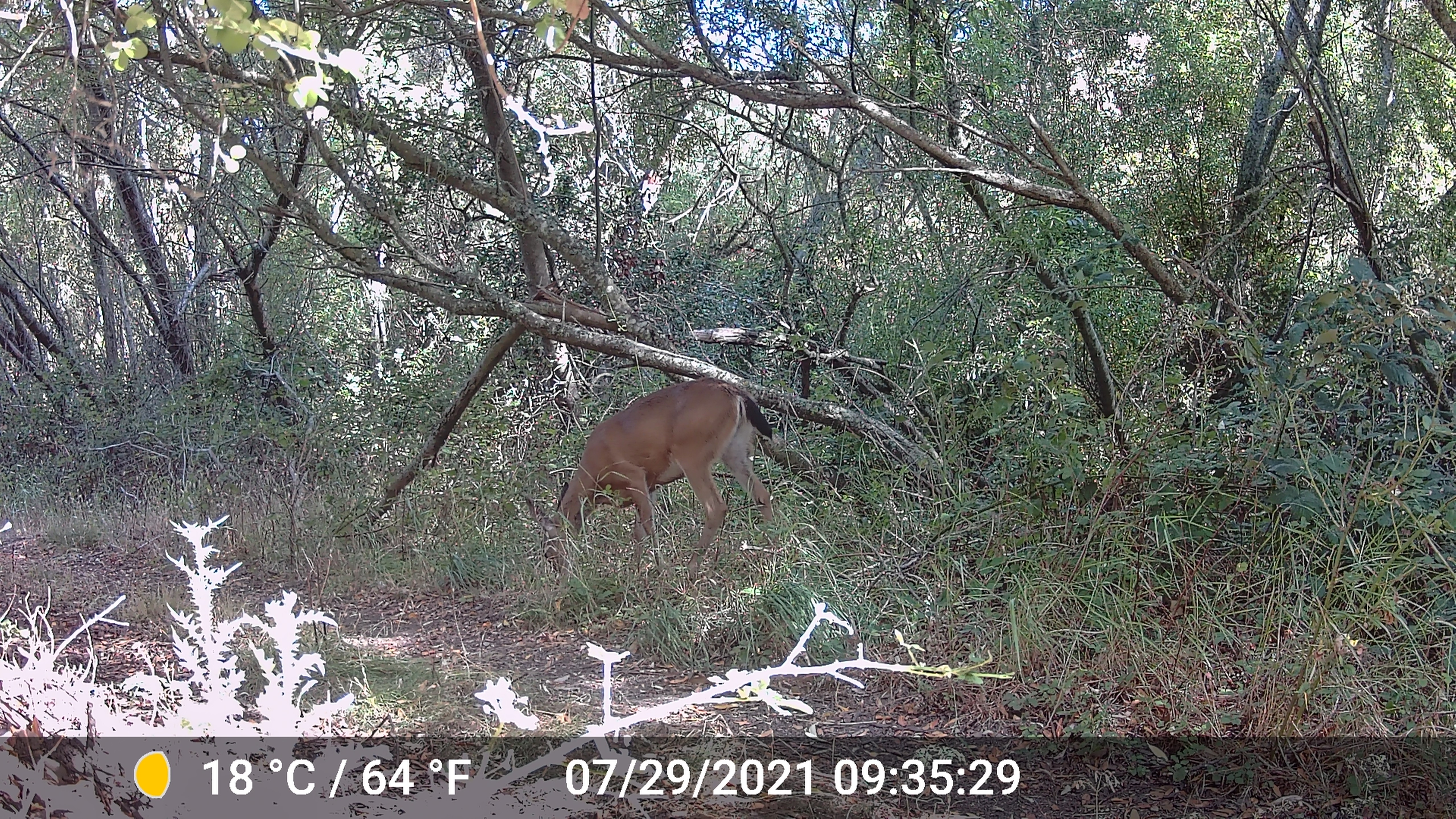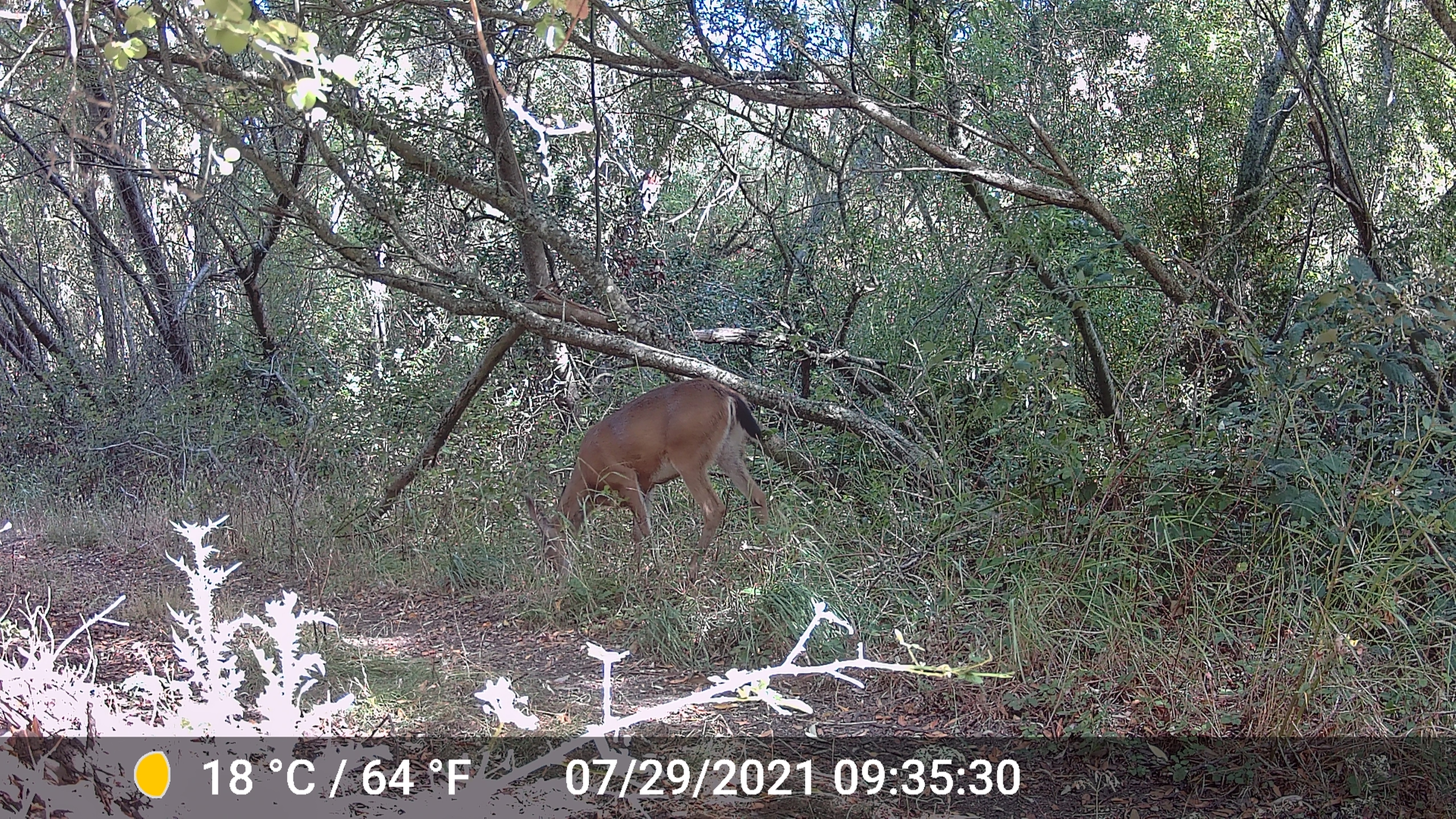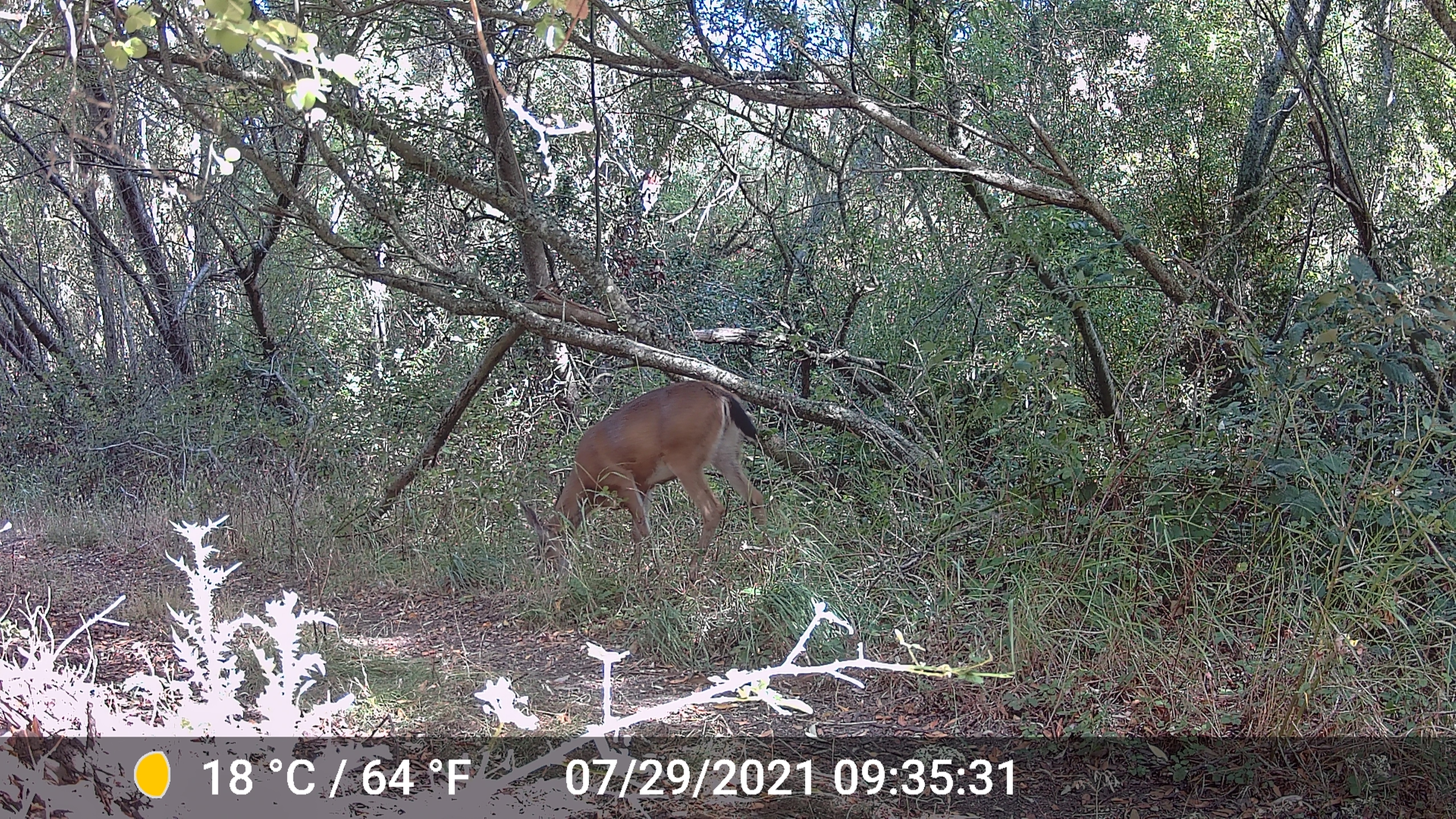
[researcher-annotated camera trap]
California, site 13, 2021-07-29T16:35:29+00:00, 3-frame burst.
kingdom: Animalia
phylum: Chordata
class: Mammalia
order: Artiodactyla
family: Cervidae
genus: Odocoileus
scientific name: Odocoileus hemionus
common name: mule deer